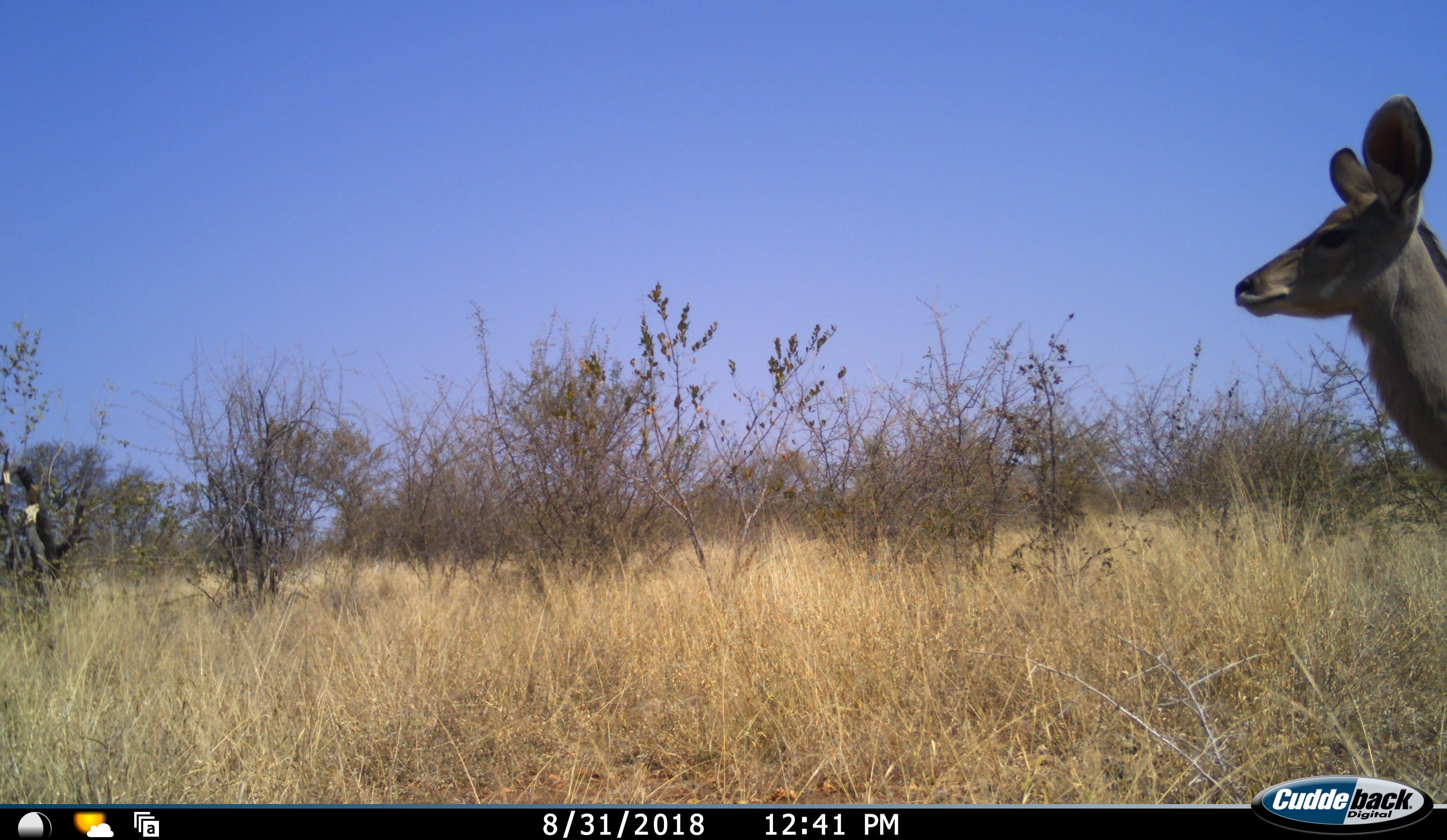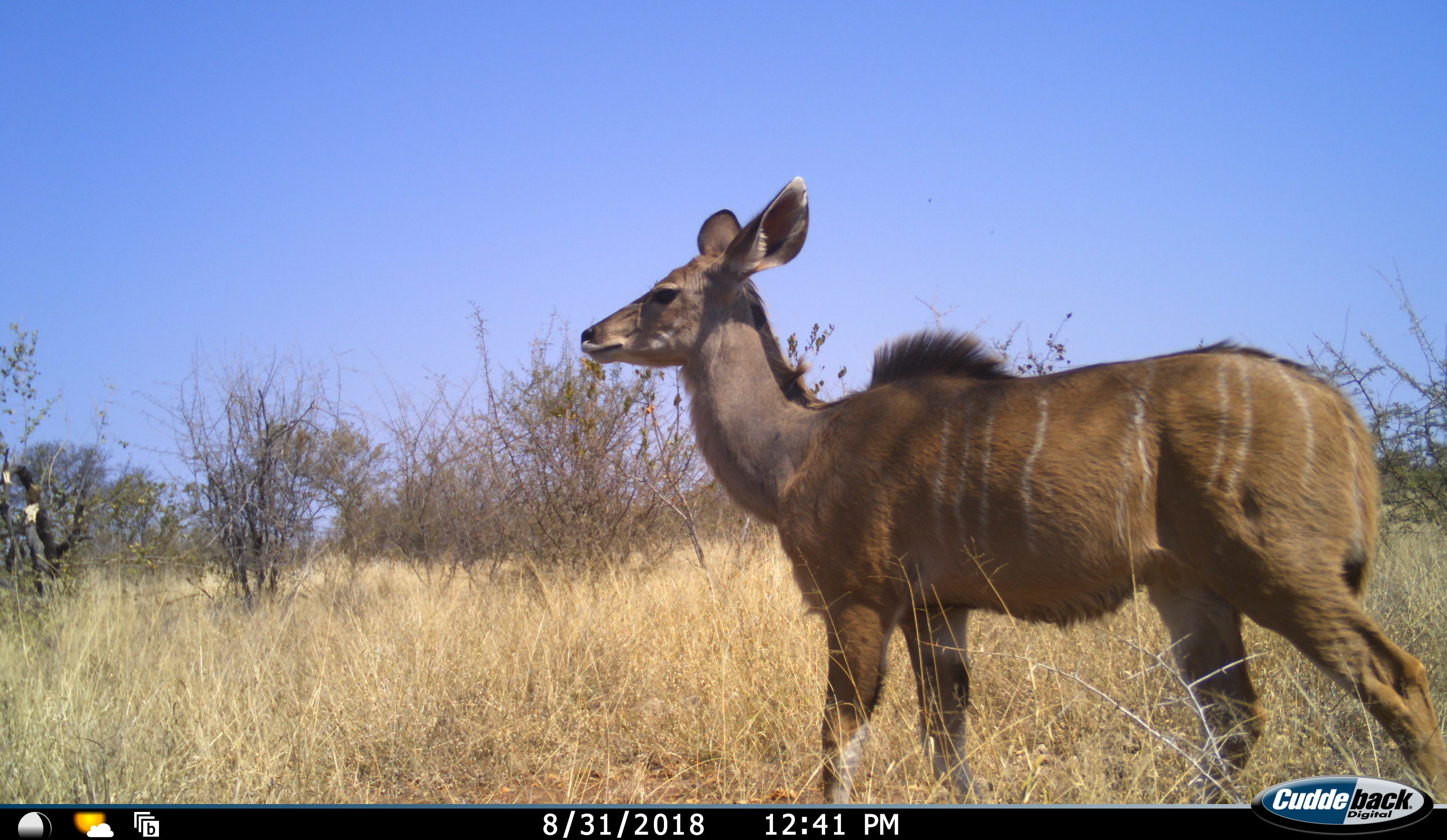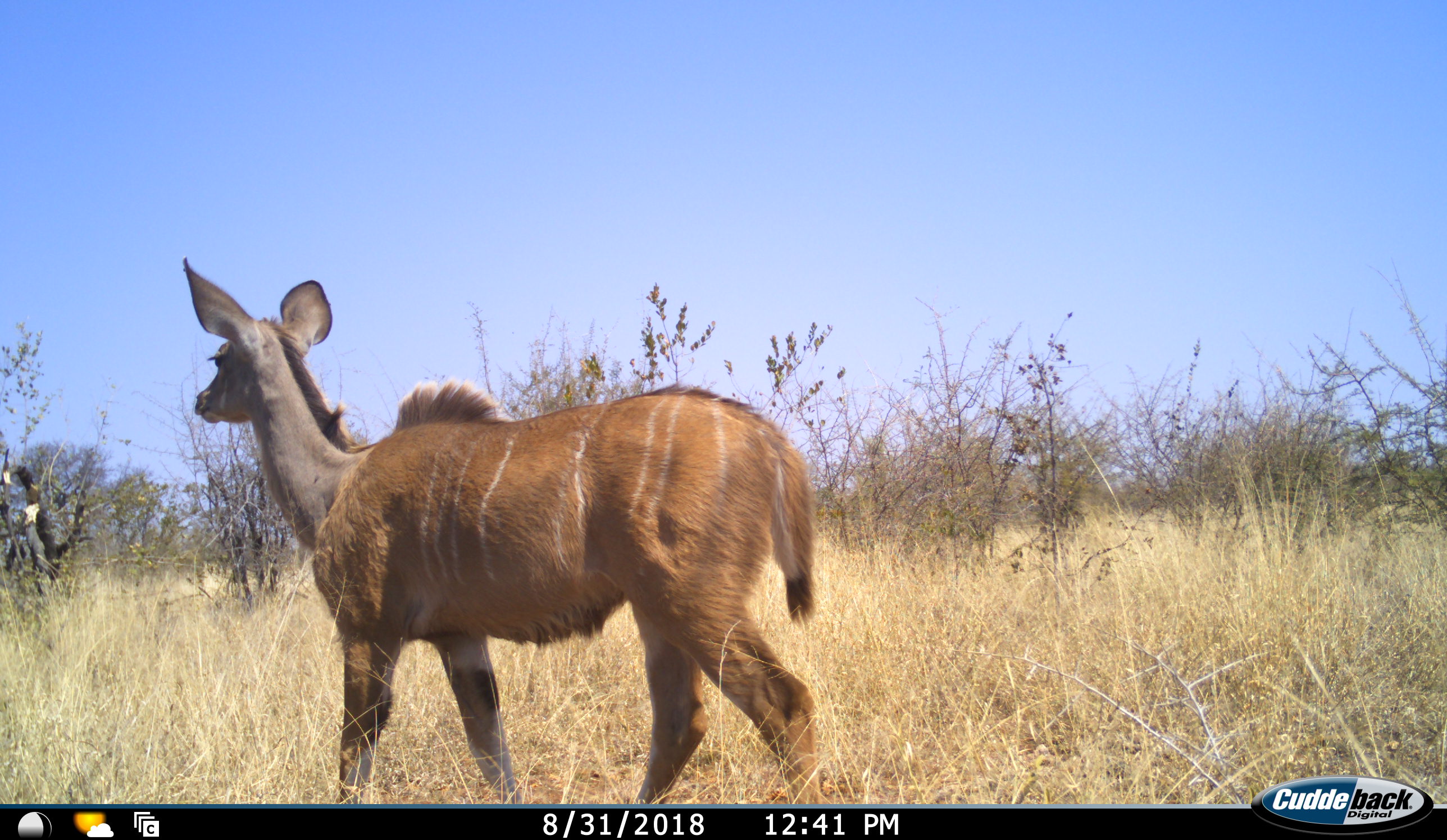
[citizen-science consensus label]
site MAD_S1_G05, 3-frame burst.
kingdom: Animalia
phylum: Chordata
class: Mammalia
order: Artiodactyla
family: Bovidae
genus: Tragelaphus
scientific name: Tragelaphus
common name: kudu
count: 1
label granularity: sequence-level